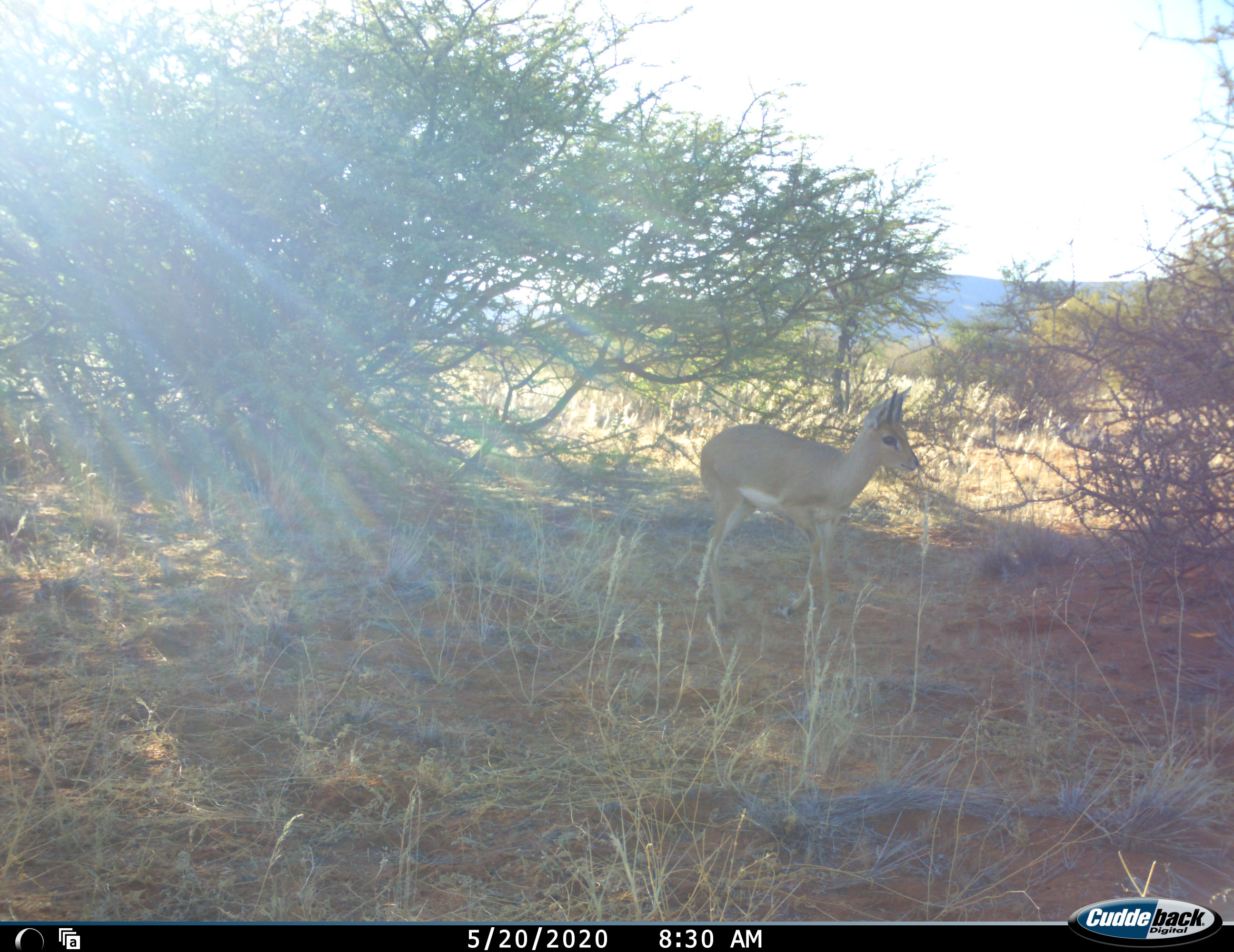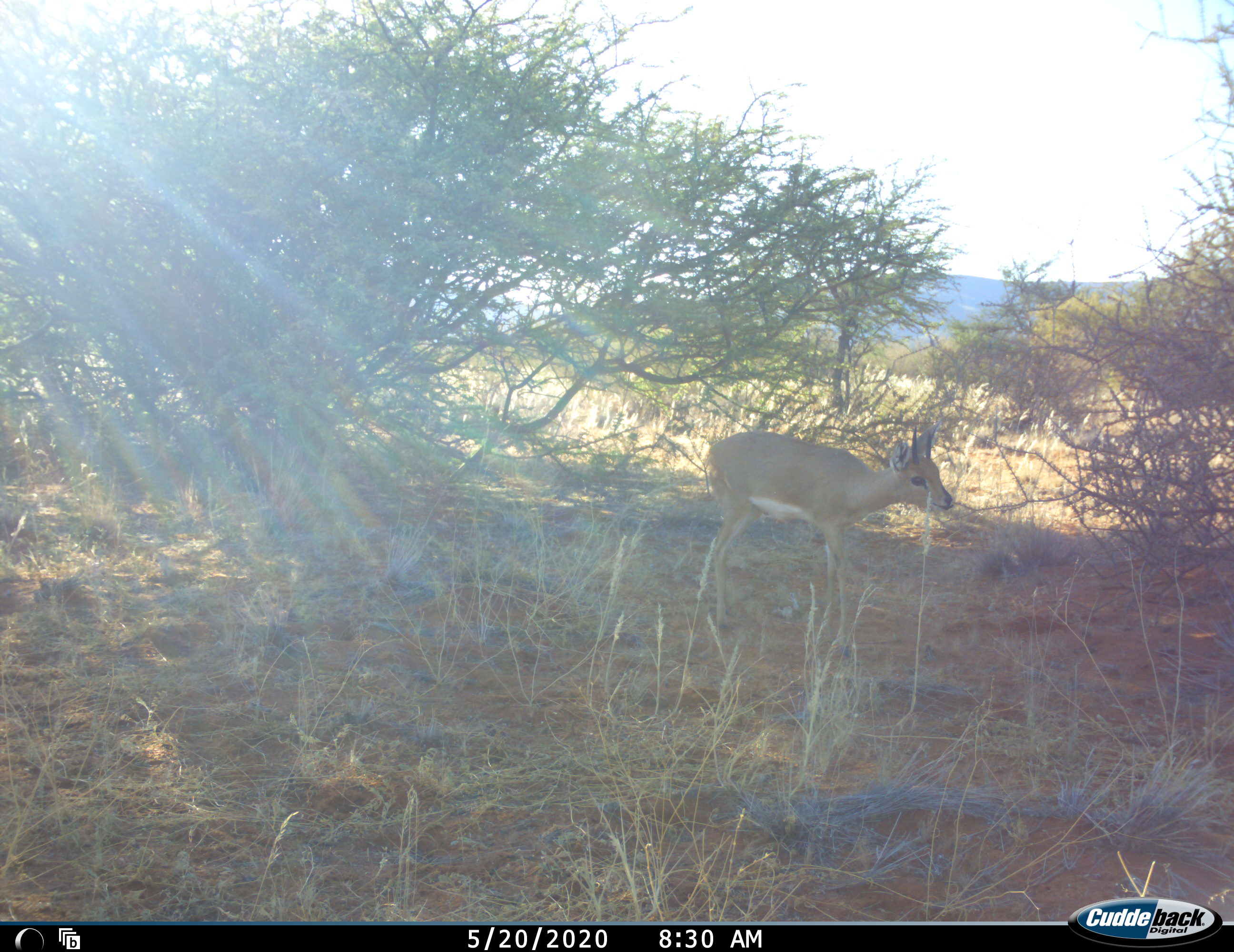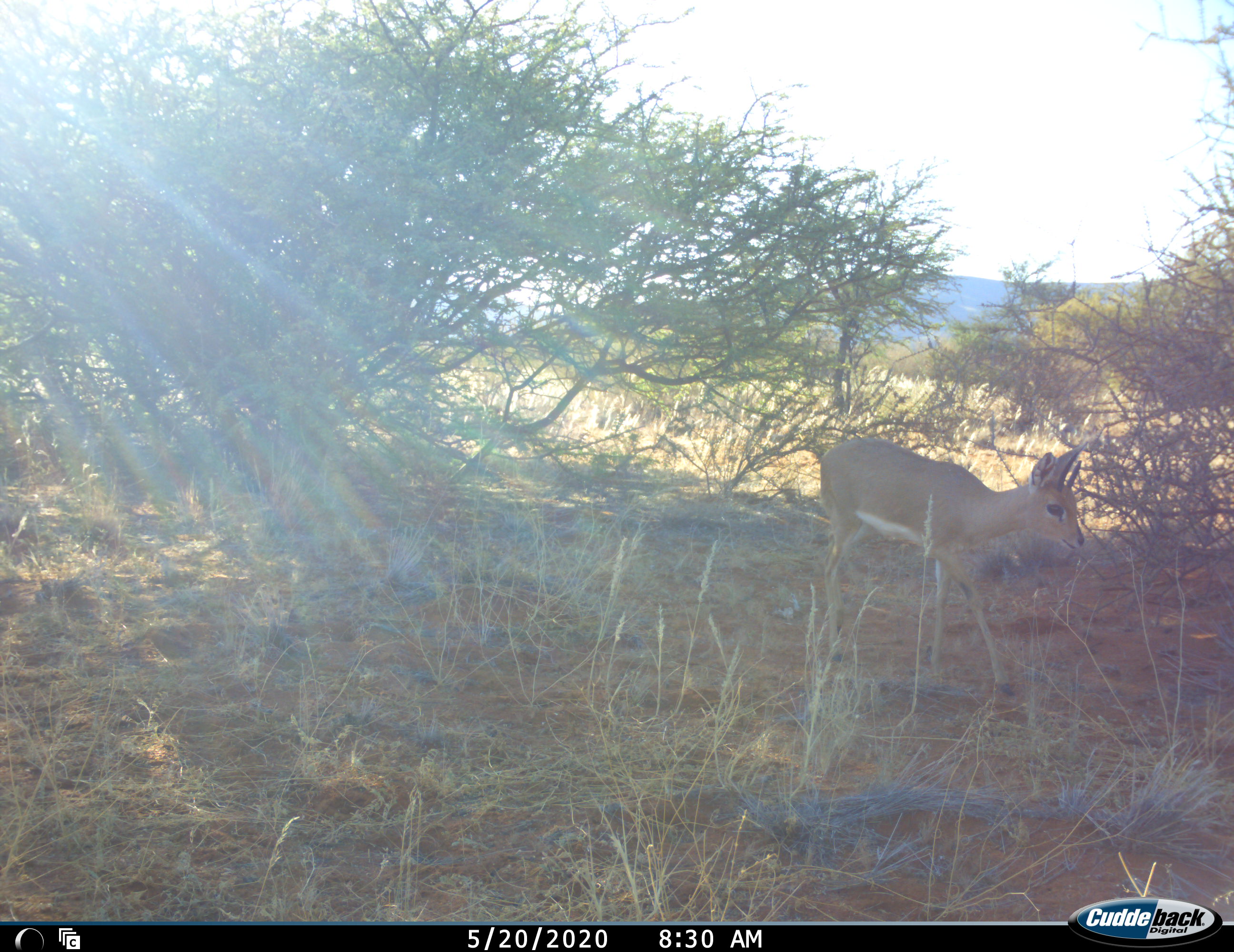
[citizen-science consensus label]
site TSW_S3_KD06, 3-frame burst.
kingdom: Animalia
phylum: Chordata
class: Mammalia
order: Artiodactyla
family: Bovidae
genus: Raphicerus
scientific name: Raphicerus campestris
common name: steenbok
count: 1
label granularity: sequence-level